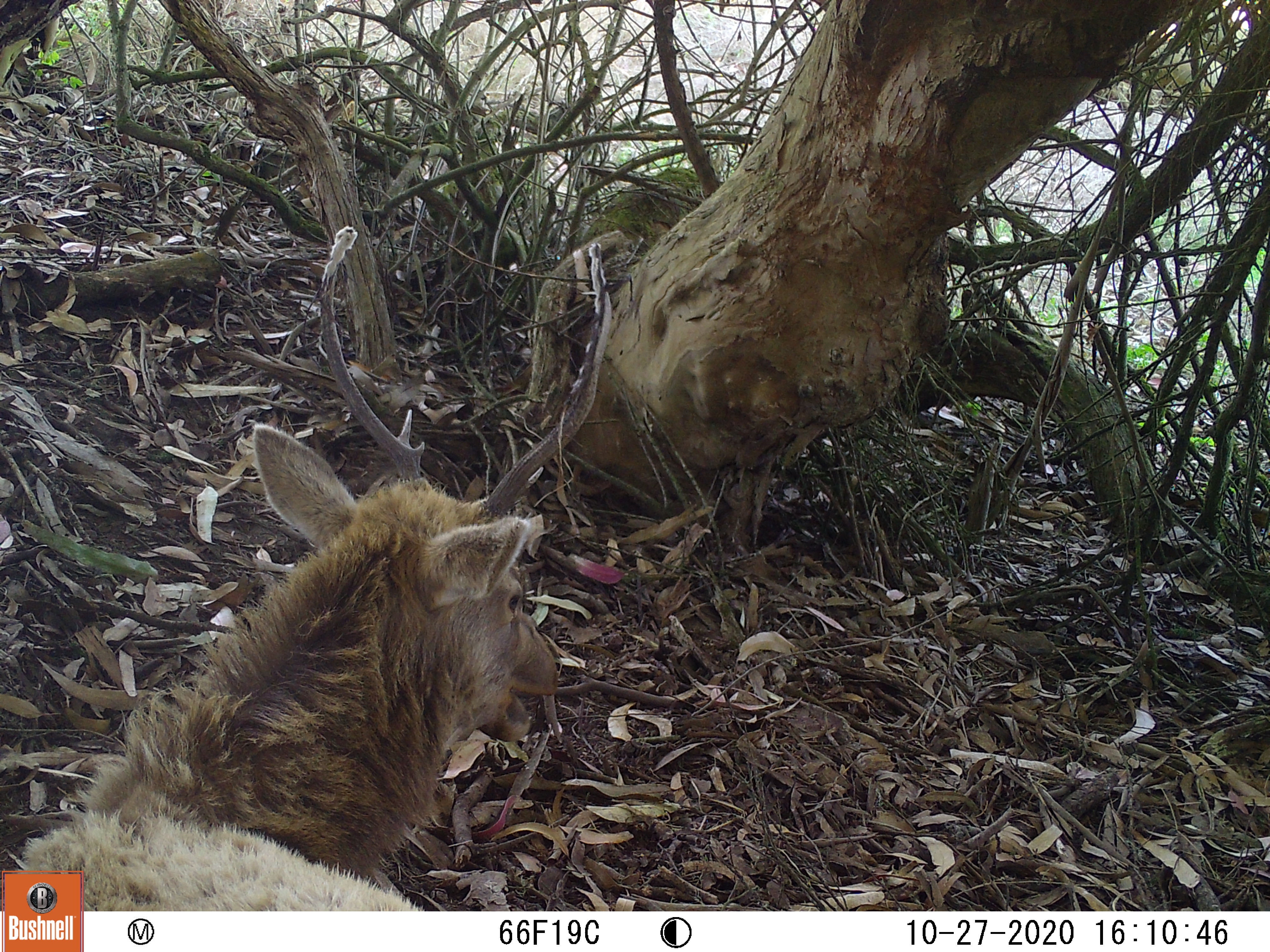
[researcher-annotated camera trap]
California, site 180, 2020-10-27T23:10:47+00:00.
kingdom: Animalia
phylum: Chordata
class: Mammalia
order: Artiodactyla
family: Cervidae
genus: Cervus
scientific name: Cervus canadensis nannodes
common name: tule elk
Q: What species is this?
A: Tule elk (Cervus canadensis nannodes).